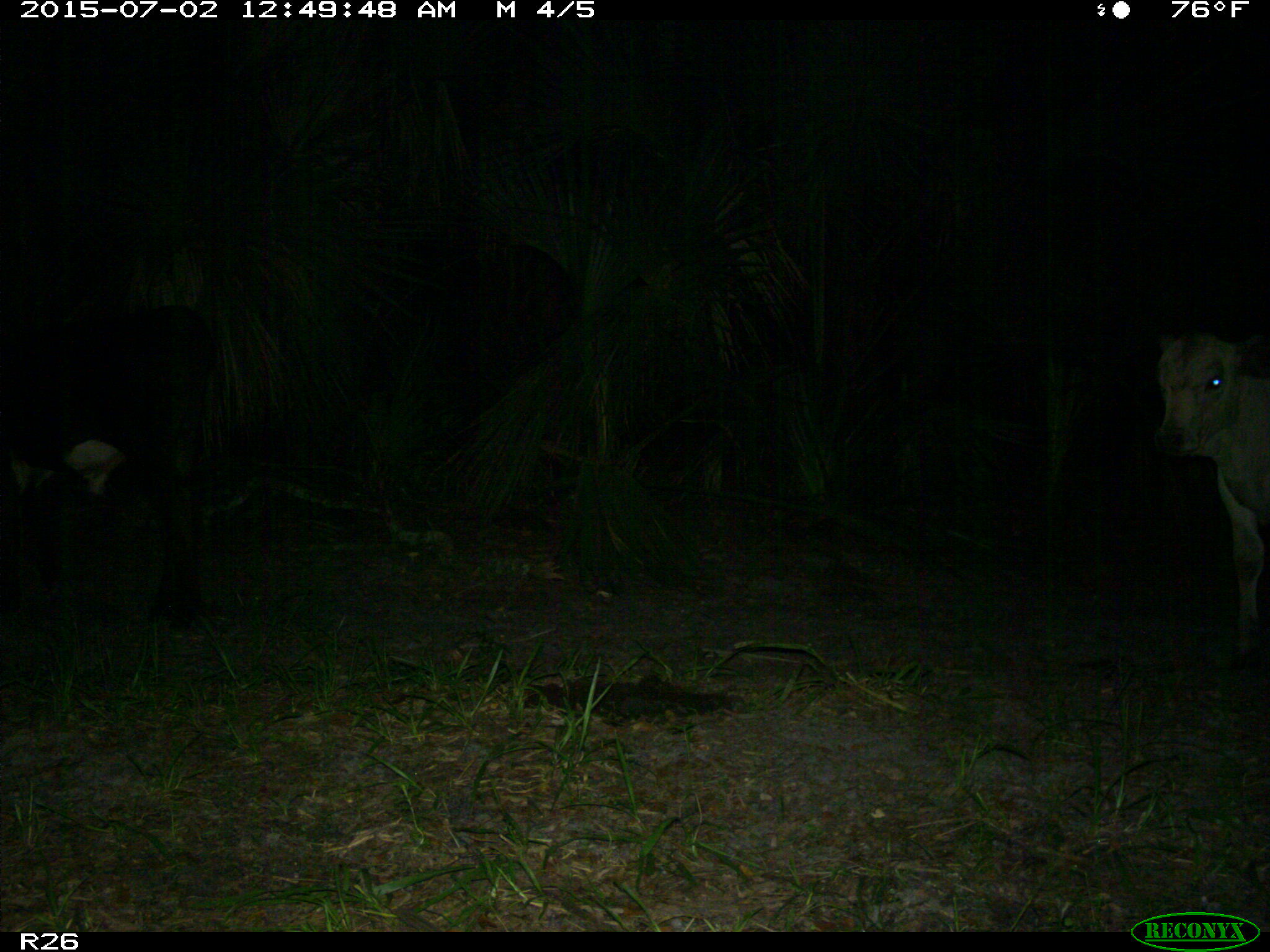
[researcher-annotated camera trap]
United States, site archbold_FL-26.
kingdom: Animalia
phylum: Chordata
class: Mammalia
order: Artiodactyla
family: Bovidae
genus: Bos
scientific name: Bos taurus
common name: domestic cow